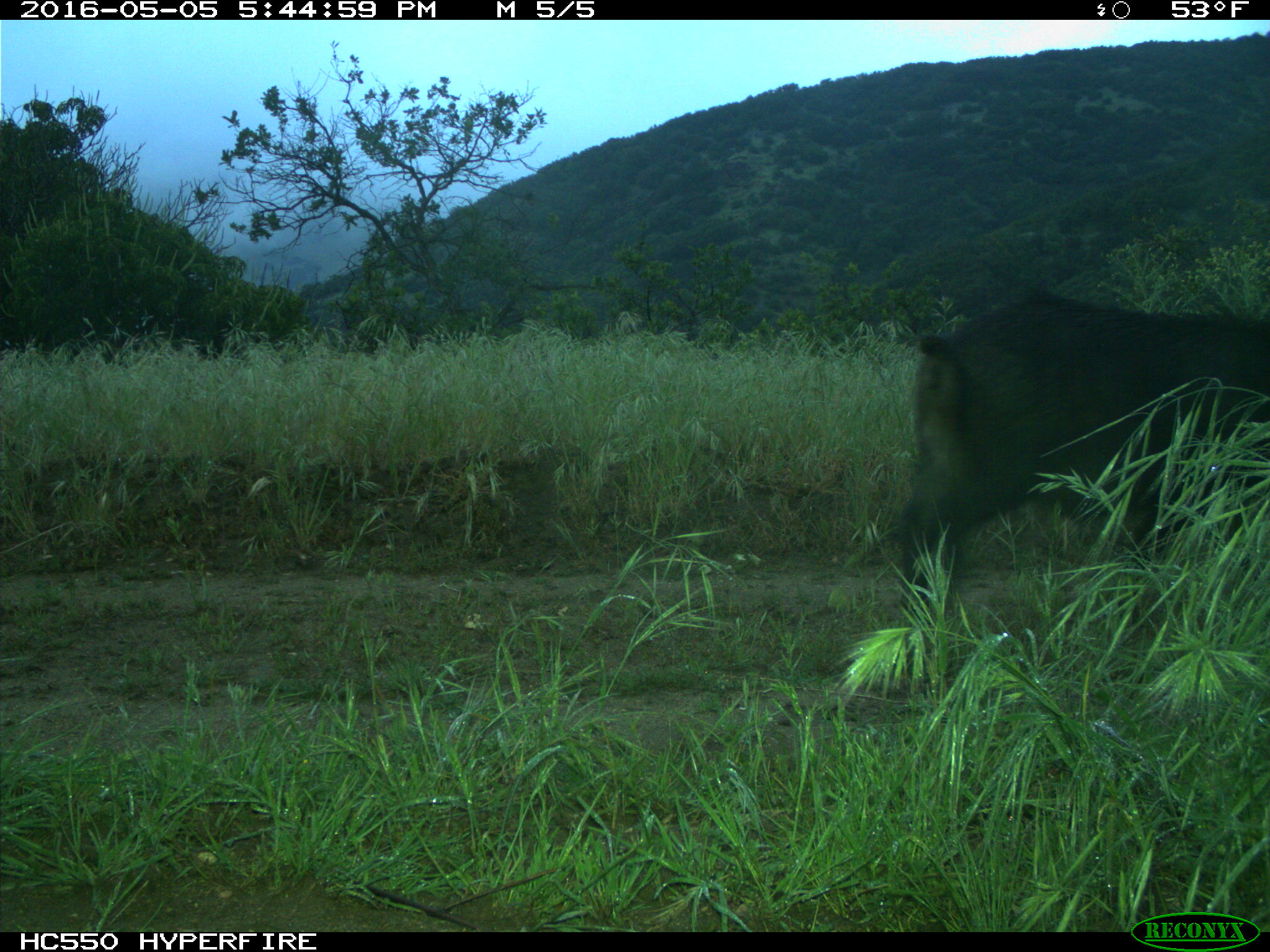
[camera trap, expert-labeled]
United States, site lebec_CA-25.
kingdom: Animalia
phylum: Chordata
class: Mammalia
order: Artiodactyla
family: Suidae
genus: Sus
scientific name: Sus scrofa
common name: wild boar